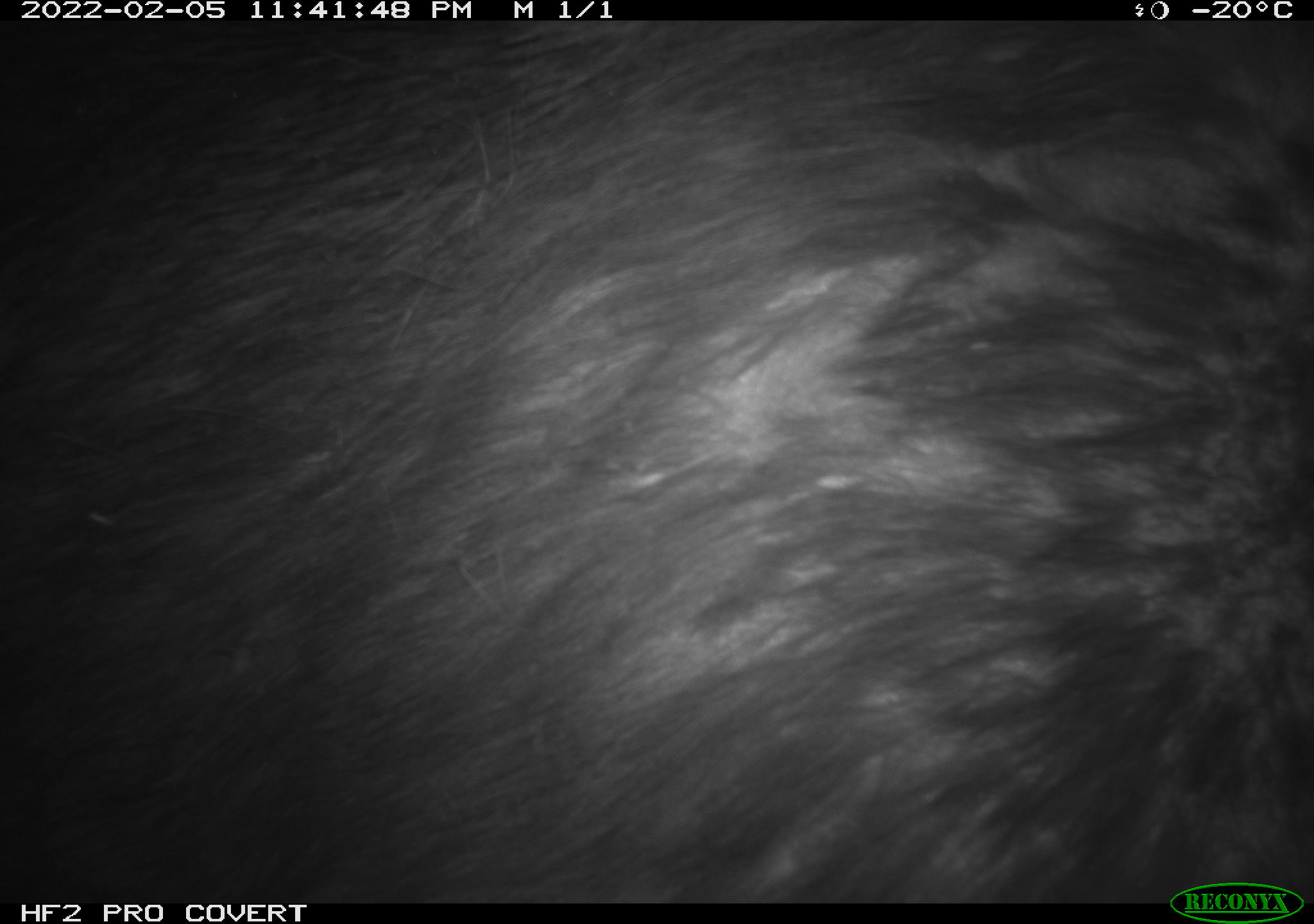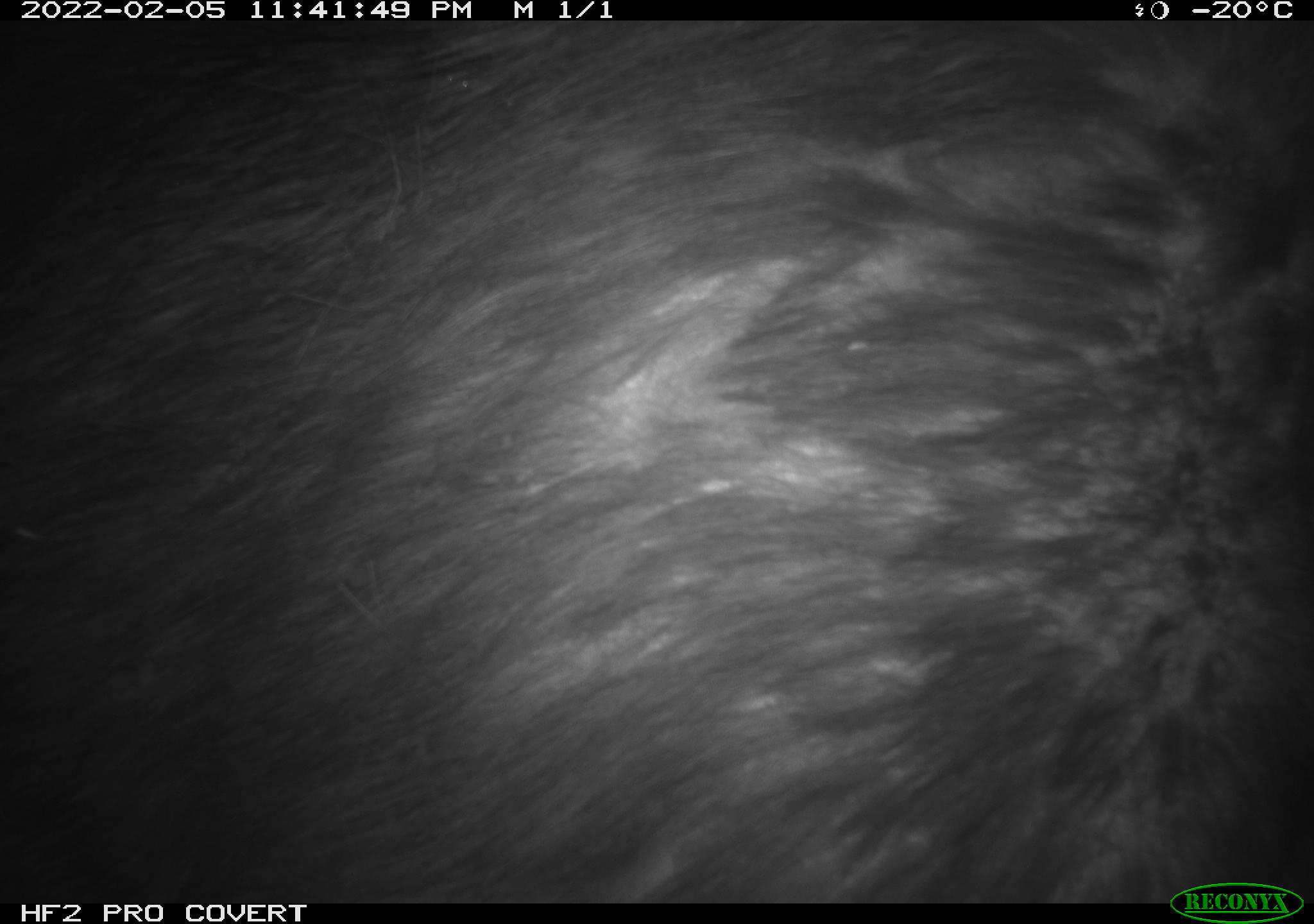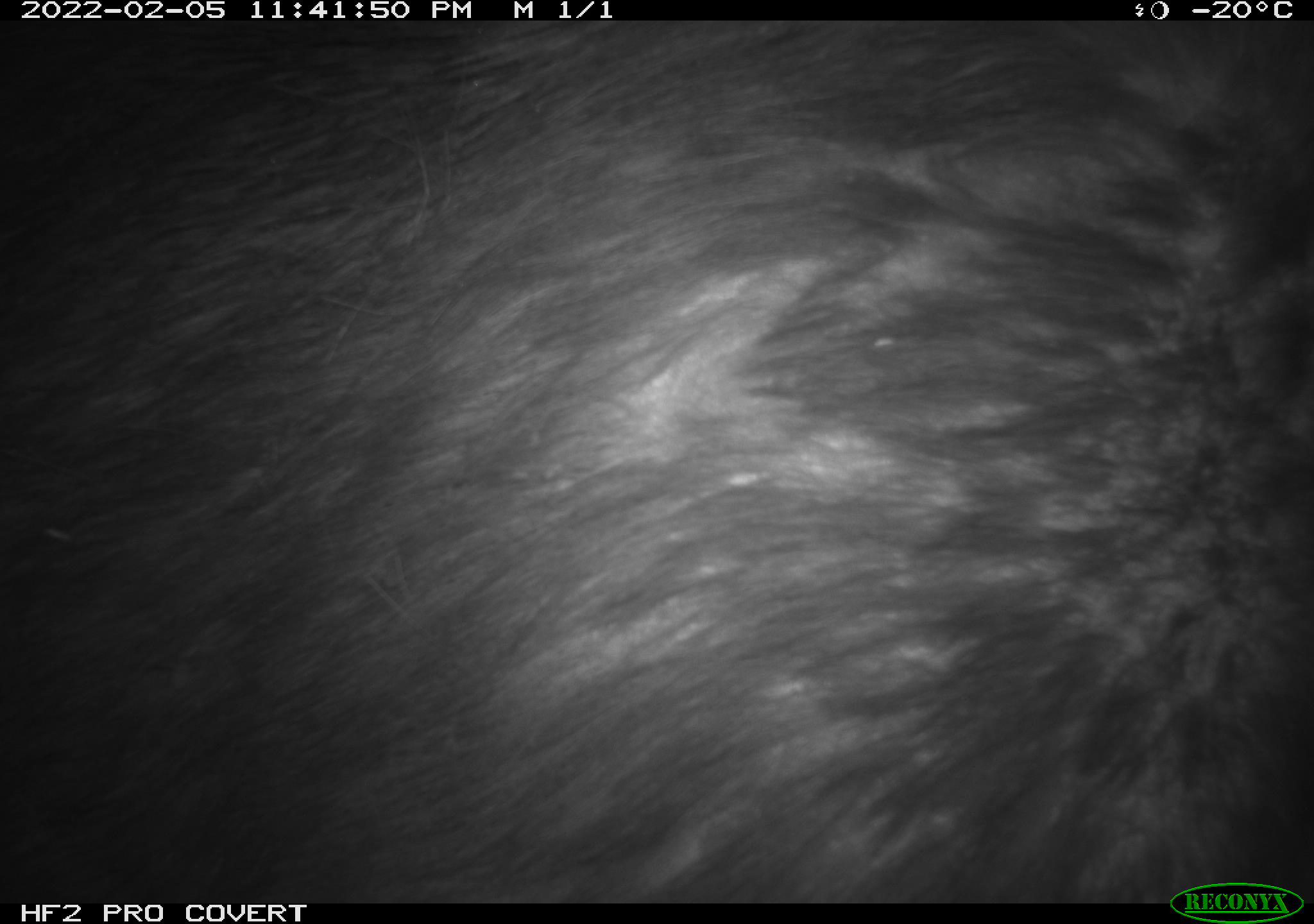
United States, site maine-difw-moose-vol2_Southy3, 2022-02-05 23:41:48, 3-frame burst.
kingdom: Animalia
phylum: Chordata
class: Mammalia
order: Artiodactyla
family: Cervidae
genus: Alces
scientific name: Alces alces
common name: moose